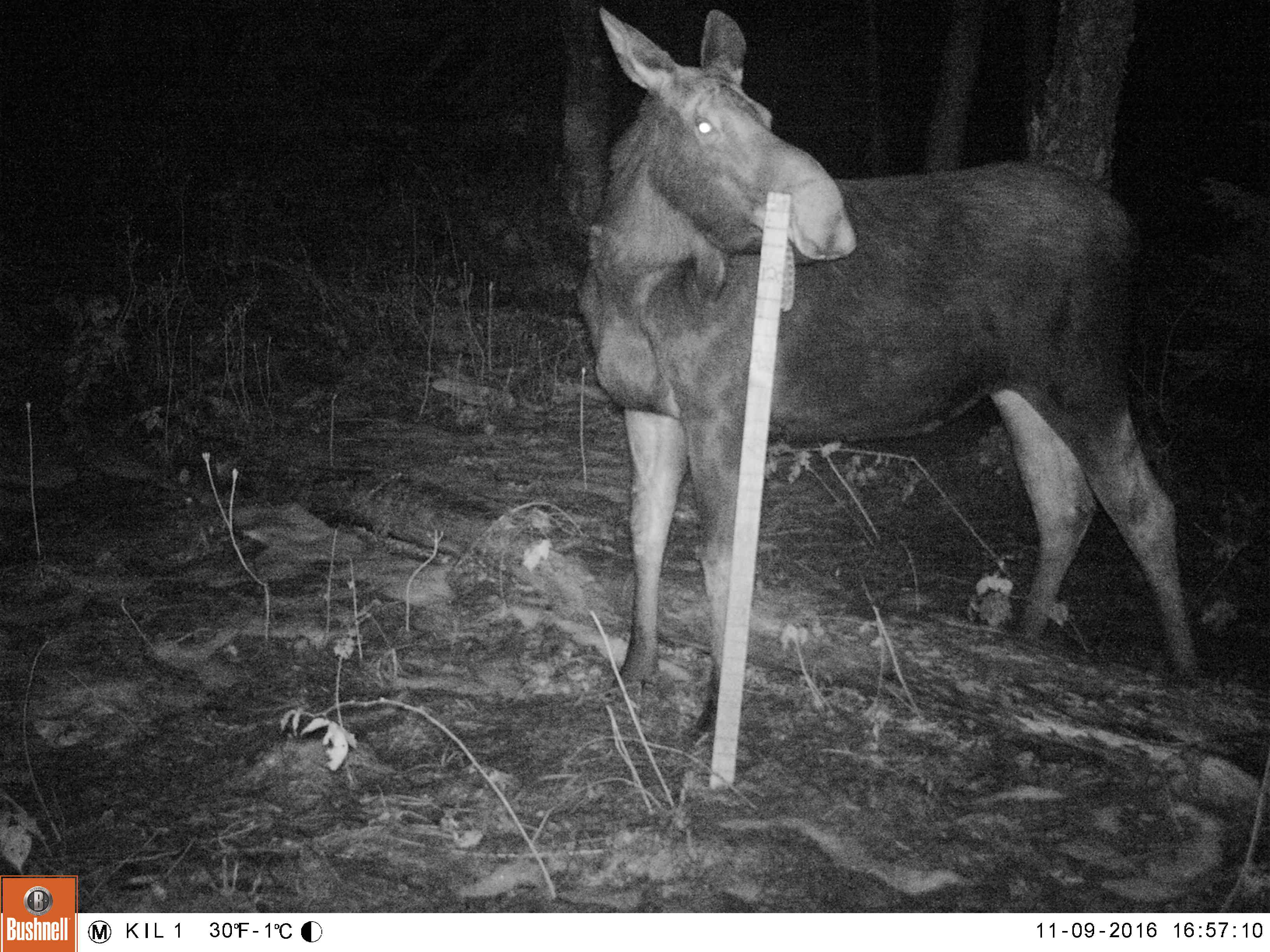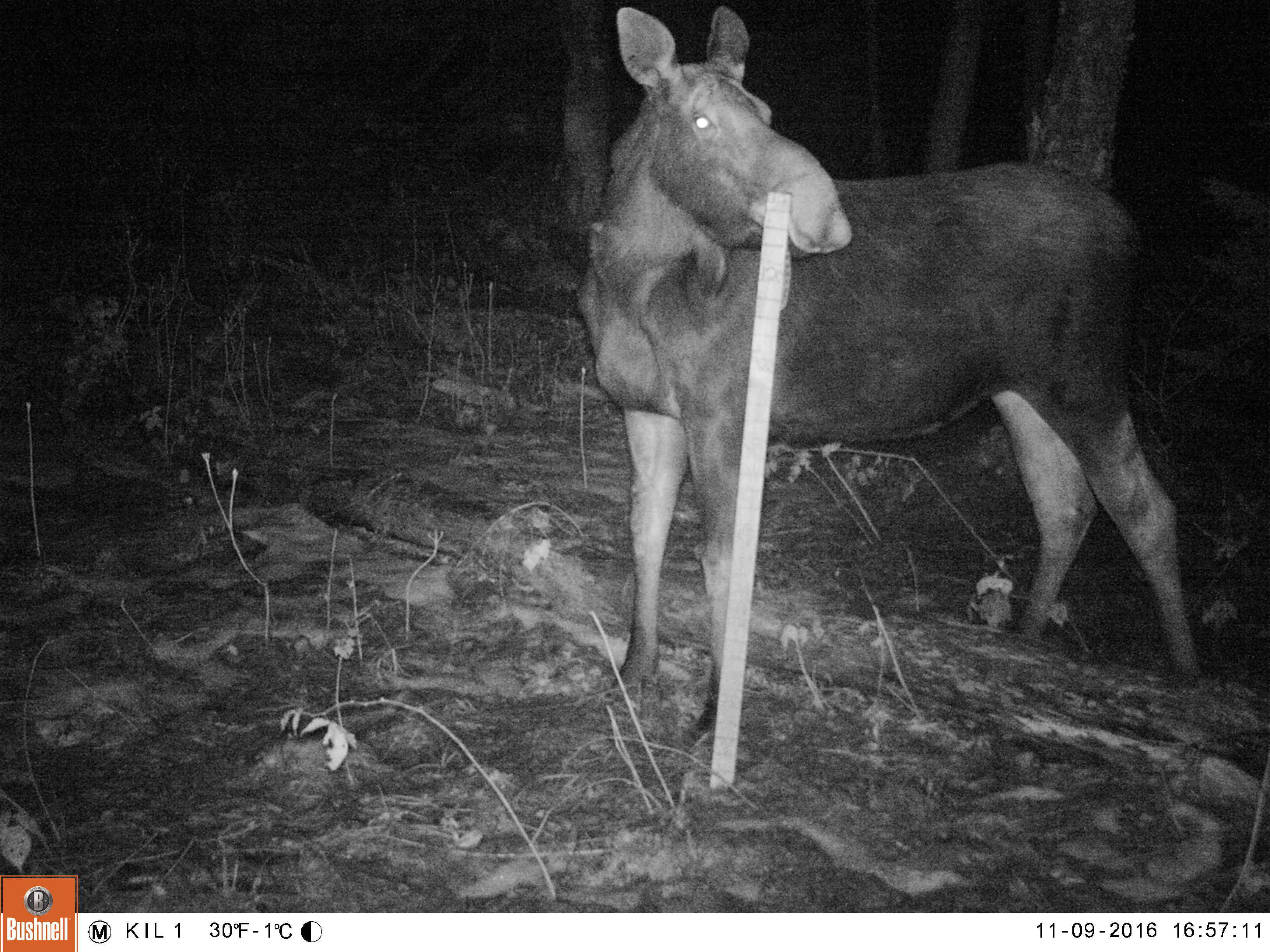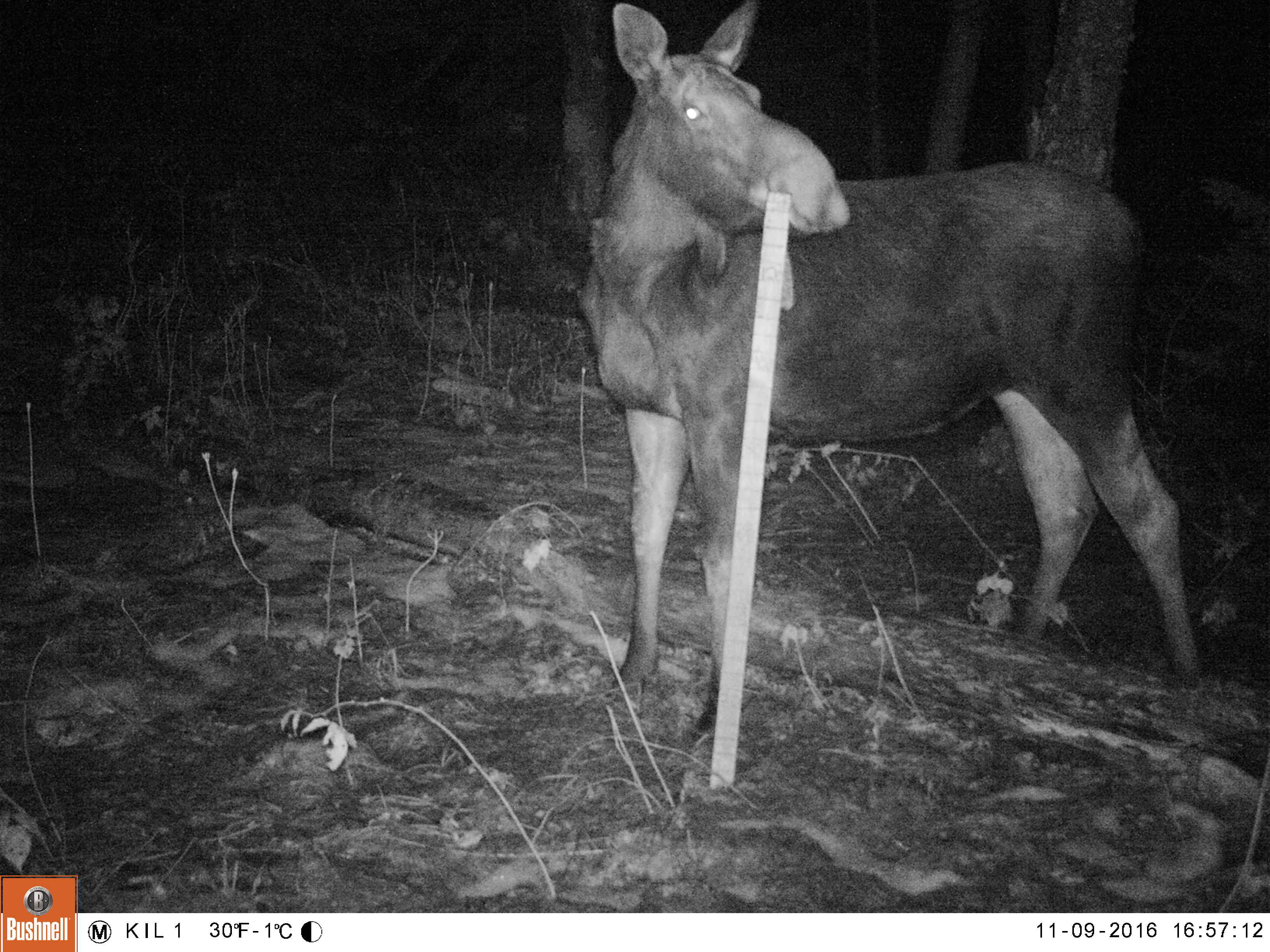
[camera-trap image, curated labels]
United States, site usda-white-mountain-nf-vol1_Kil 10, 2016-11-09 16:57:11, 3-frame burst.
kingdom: Animalia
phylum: Chordata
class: Mammalia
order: Artiodactyla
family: Cervidae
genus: Alces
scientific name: Alces alces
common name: moose